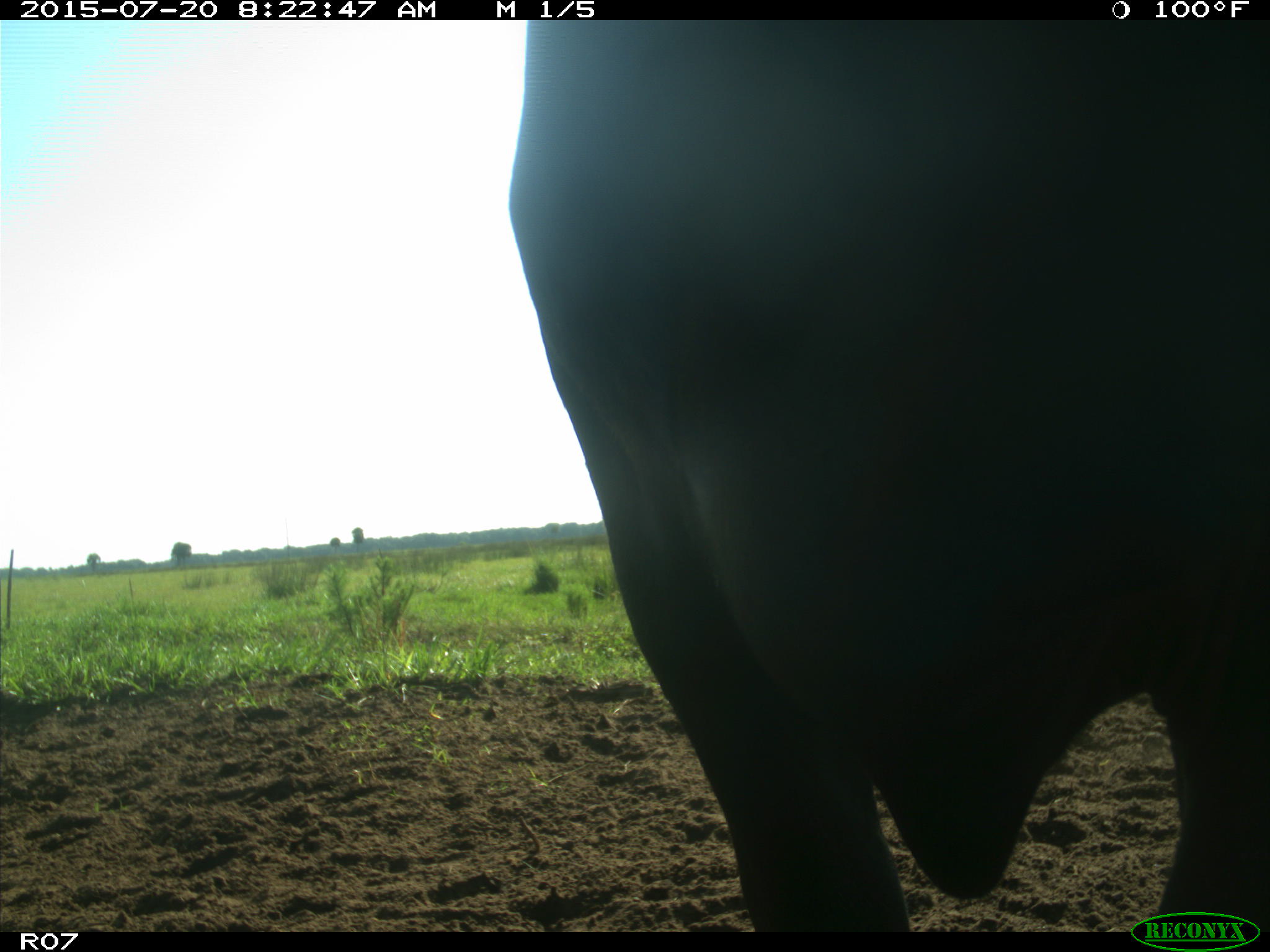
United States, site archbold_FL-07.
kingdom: Animalia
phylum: Chordata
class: Mammalia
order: Artiodactyla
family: Bovidae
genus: Bos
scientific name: Bos taurus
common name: domestic cow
Bos taurus (domestic cow).